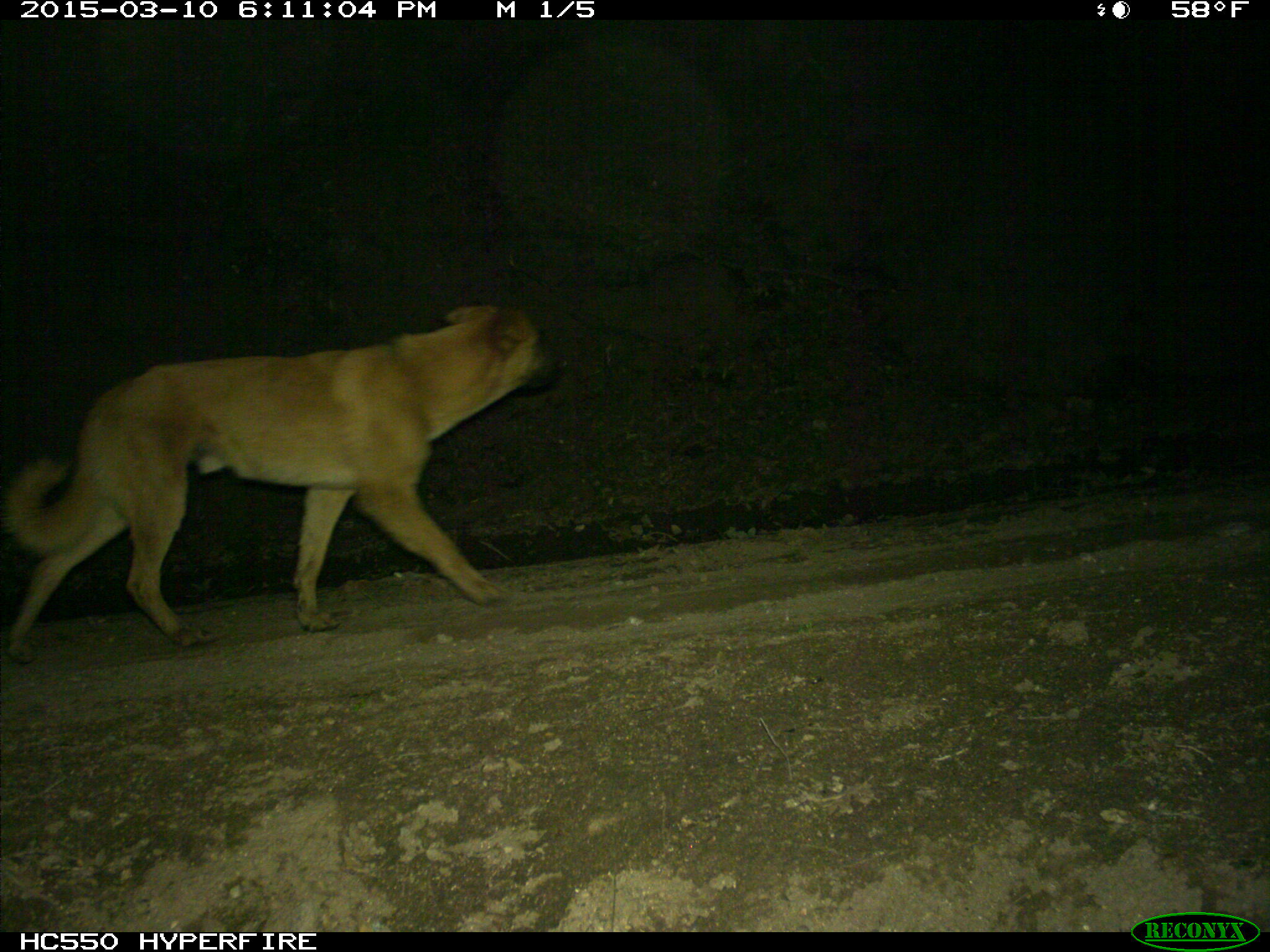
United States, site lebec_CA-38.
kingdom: Animalia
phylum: Chordata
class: Mammalia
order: Carnivora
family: Canidae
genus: Canis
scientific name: Canis familiaris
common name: domestic dog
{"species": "Canis familiaris (domestic dog)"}